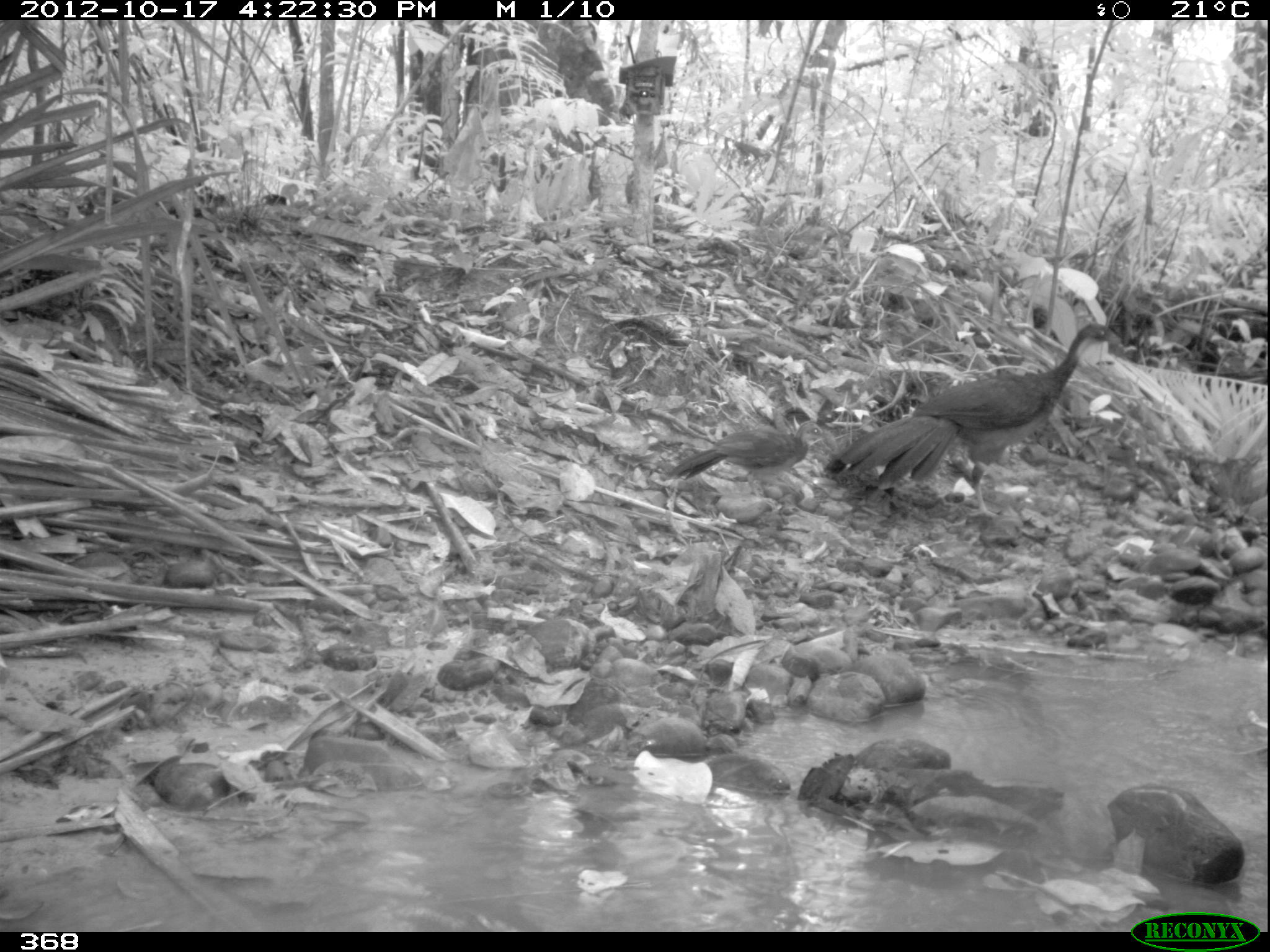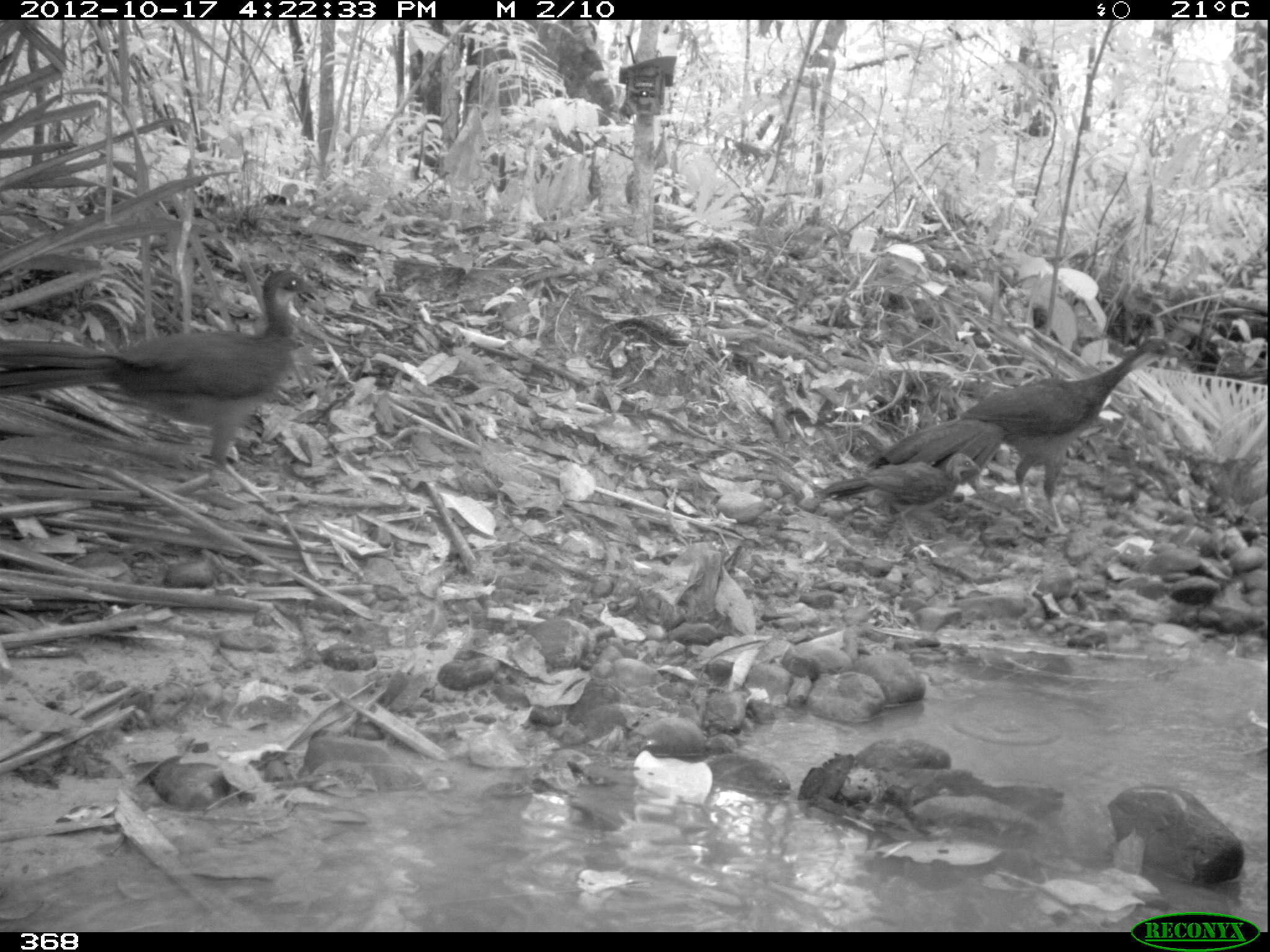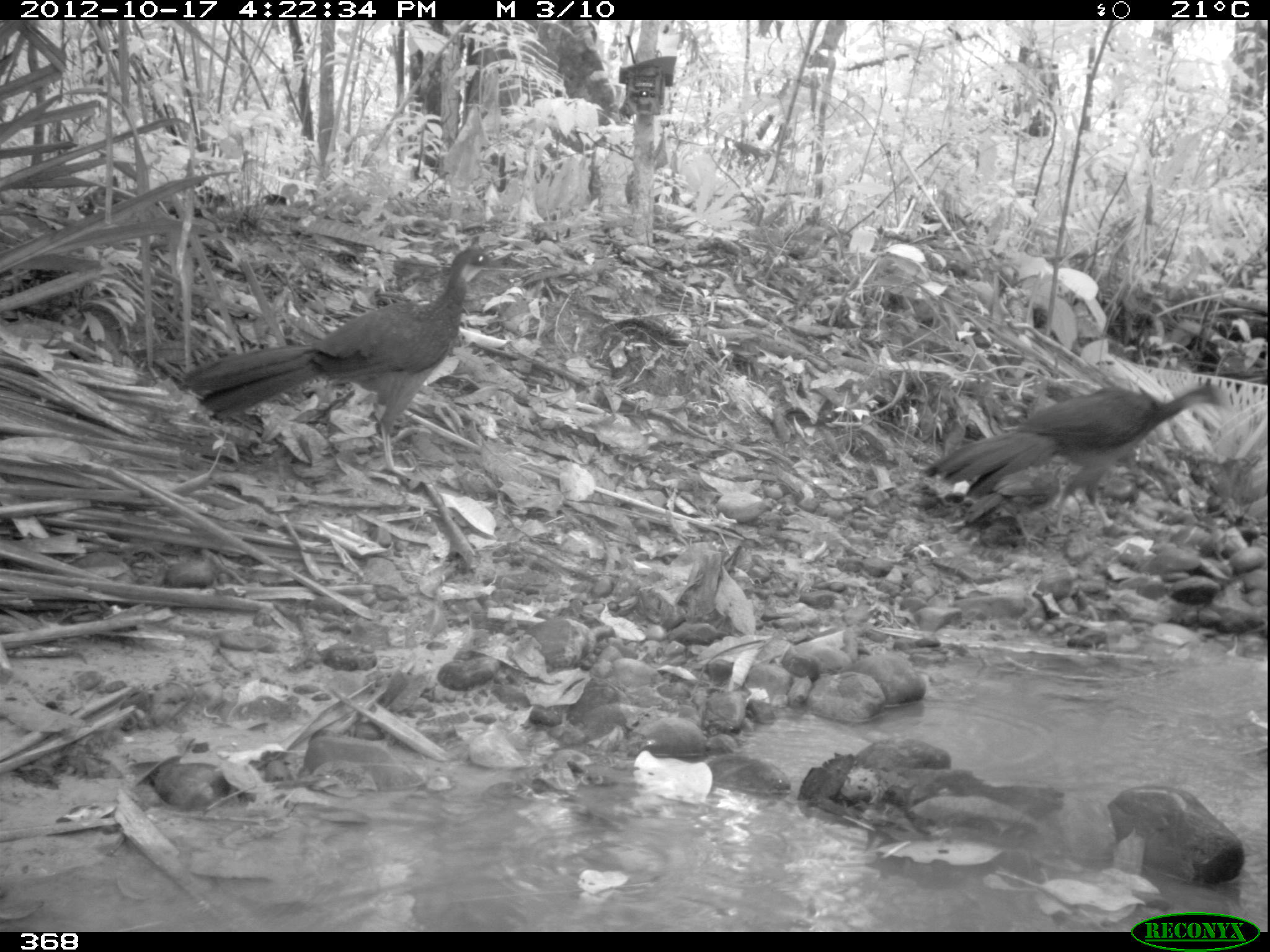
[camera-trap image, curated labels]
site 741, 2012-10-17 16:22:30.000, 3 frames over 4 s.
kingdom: Animalia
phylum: Chordata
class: Aves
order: Galliformes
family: Cracidae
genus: Penelope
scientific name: Penelope jacquacu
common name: spix's guan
Penelope jacquacu (spix's guan).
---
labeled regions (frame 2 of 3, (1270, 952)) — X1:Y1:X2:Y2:
penelope jacquacu: 1:270:316:500; 867:336:1183:532; 818:453:981:546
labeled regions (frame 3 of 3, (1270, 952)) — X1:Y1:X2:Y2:
penelope jacquacu: 180:247:504:477; 918:382:1233:534; 960:454:1087:548